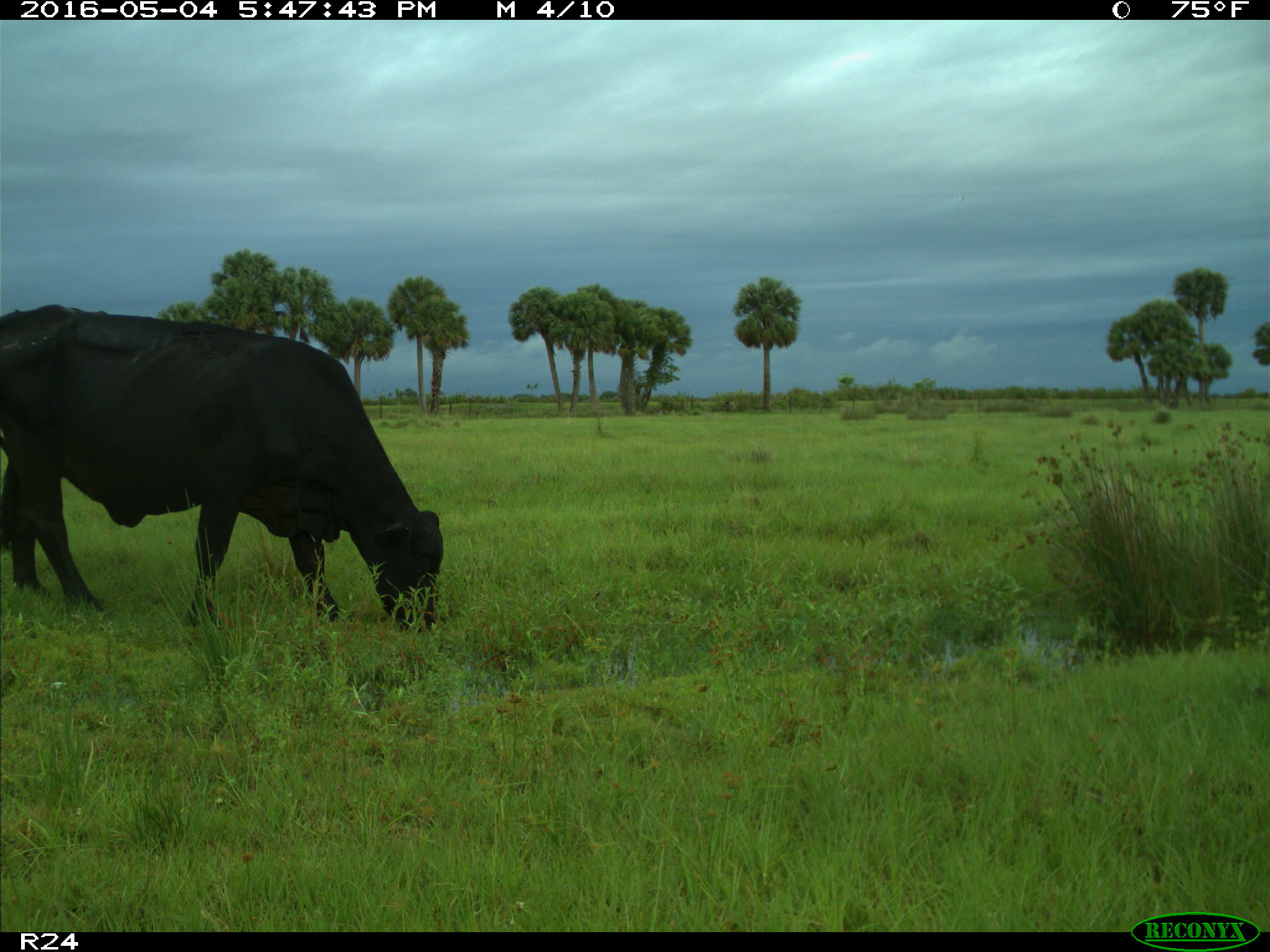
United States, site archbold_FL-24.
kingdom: Animalia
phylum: Chordata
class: Mammalia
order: Artiodactyla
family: Bovidae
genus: Bos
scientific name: Bos taurus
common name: domestic cow